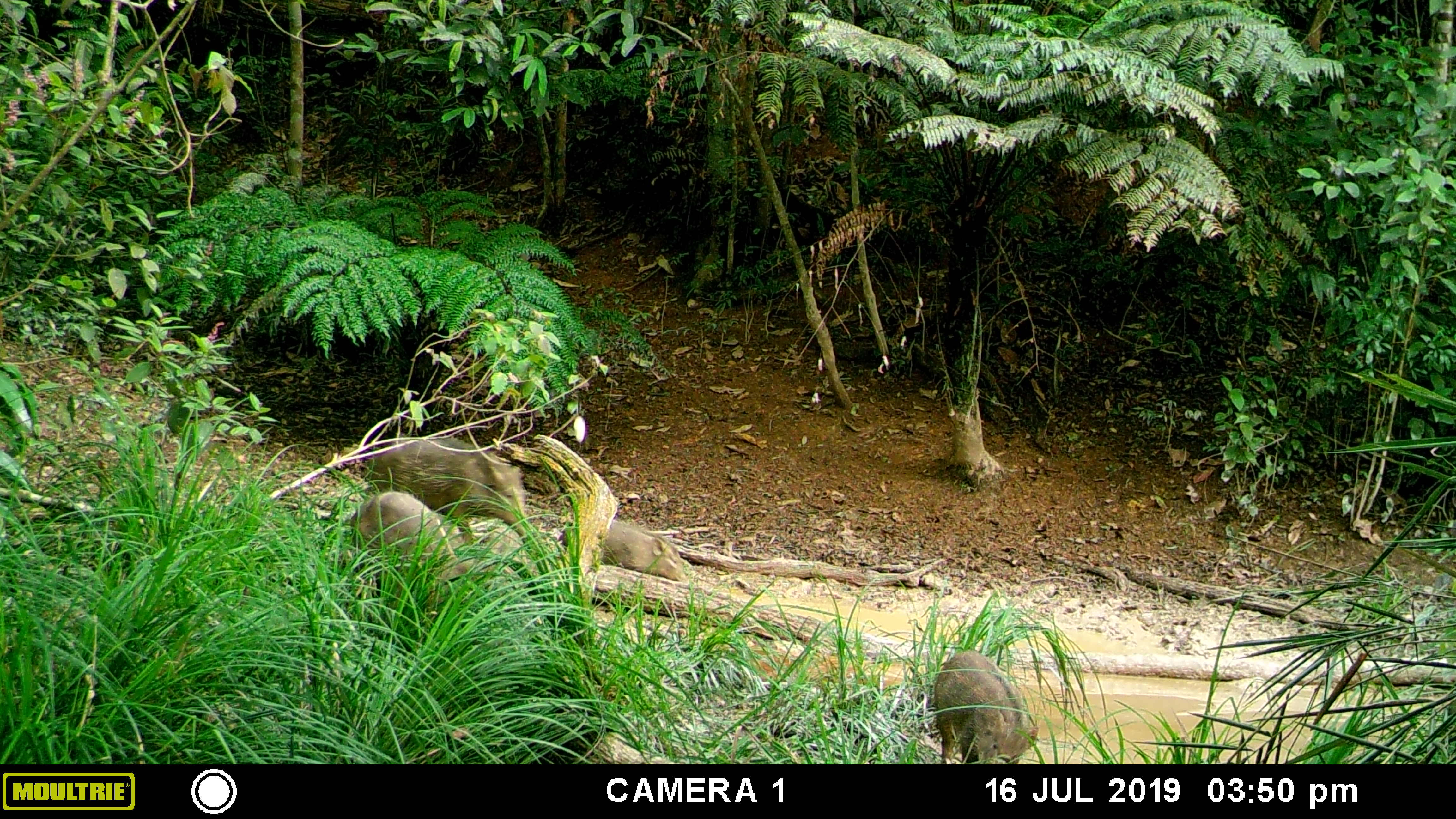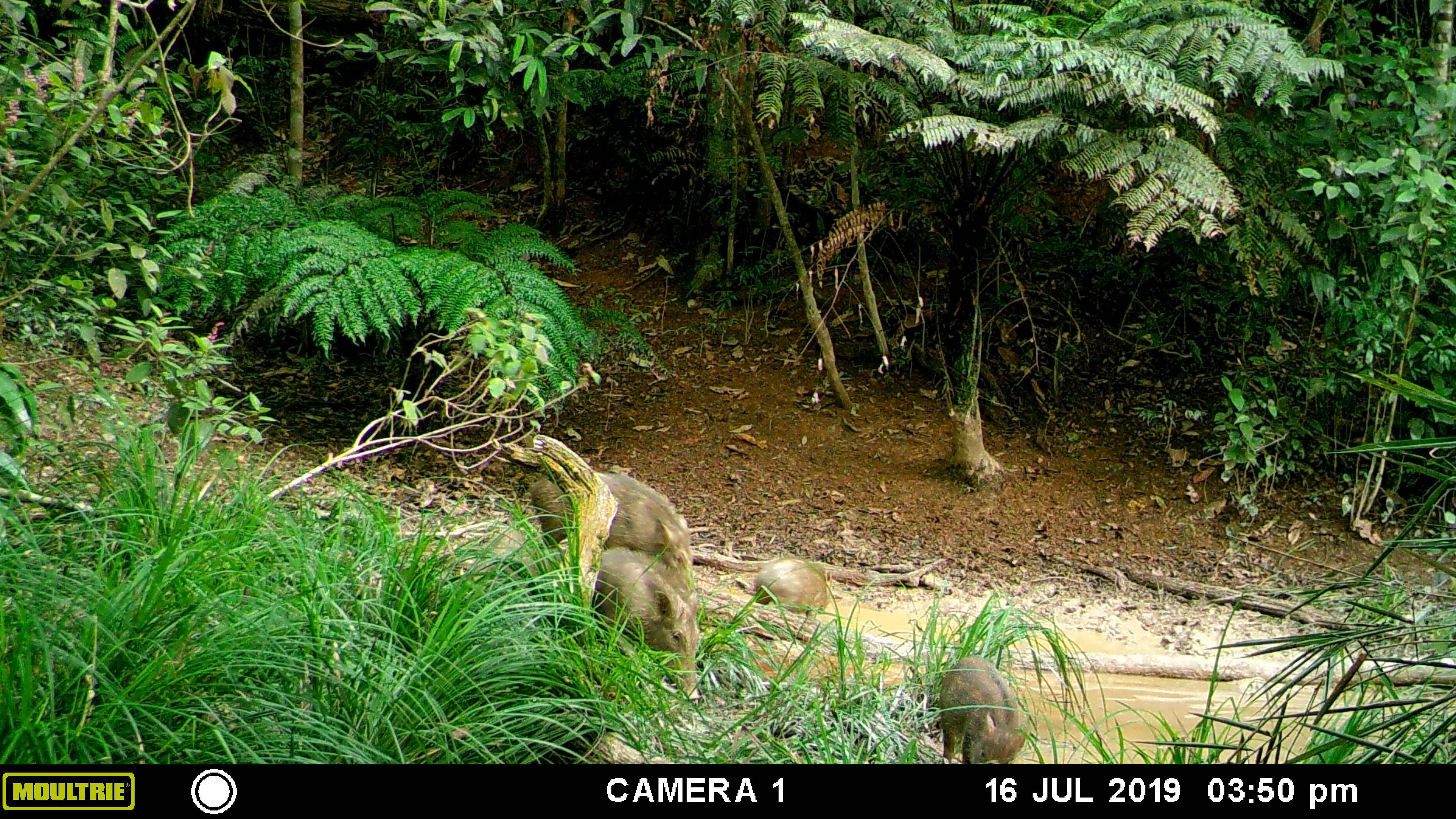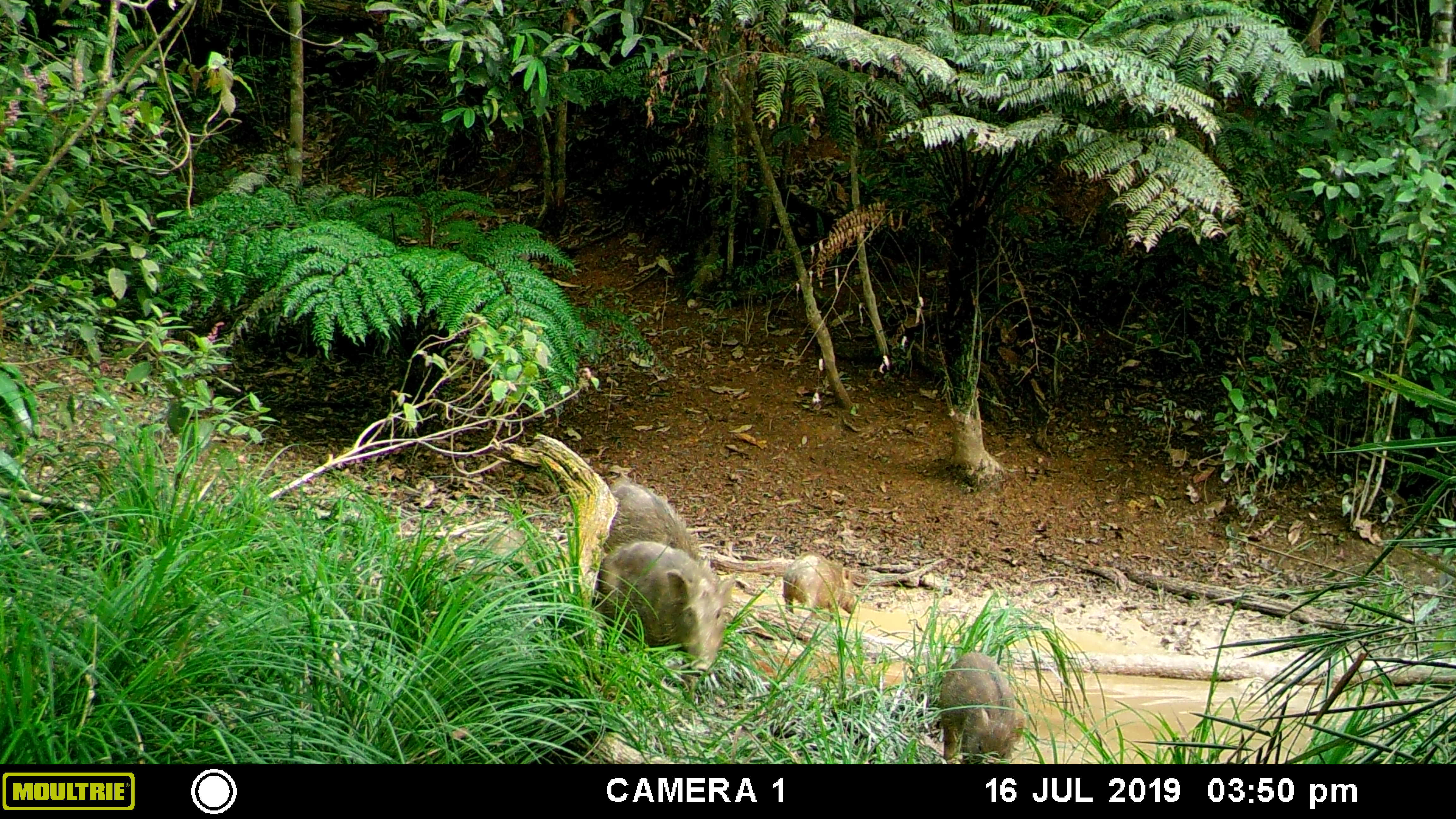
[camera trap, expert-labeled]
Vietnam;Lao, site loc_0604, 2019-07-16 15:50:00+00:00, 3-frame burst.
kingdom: Animalia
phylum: Chordata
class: Mammalia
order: Artiodactyla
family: Suidae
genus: Sus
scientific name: Sus scrofa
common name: eurasian wild pig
Eurasian wild pig (Sus scrofa). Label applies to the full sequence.